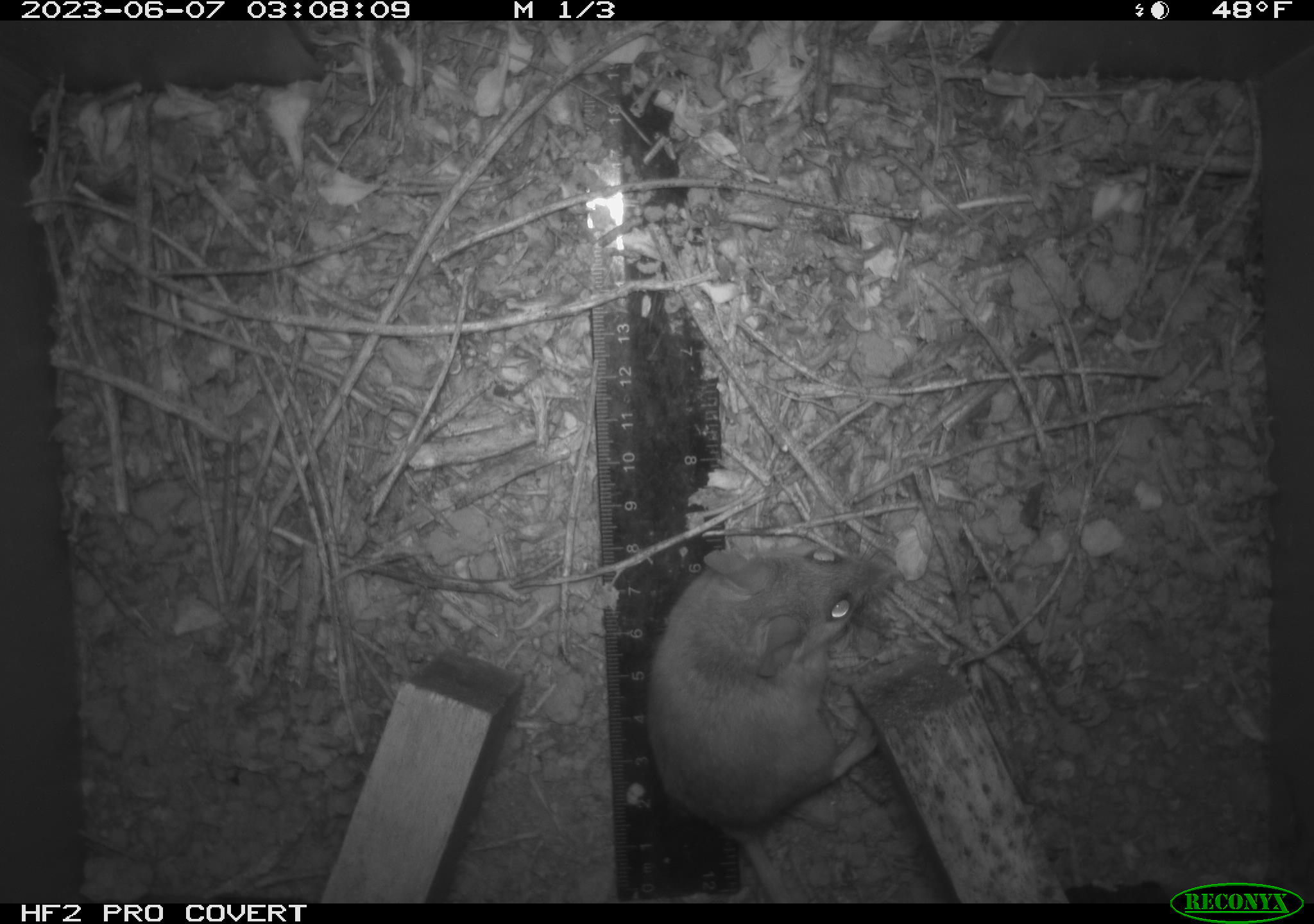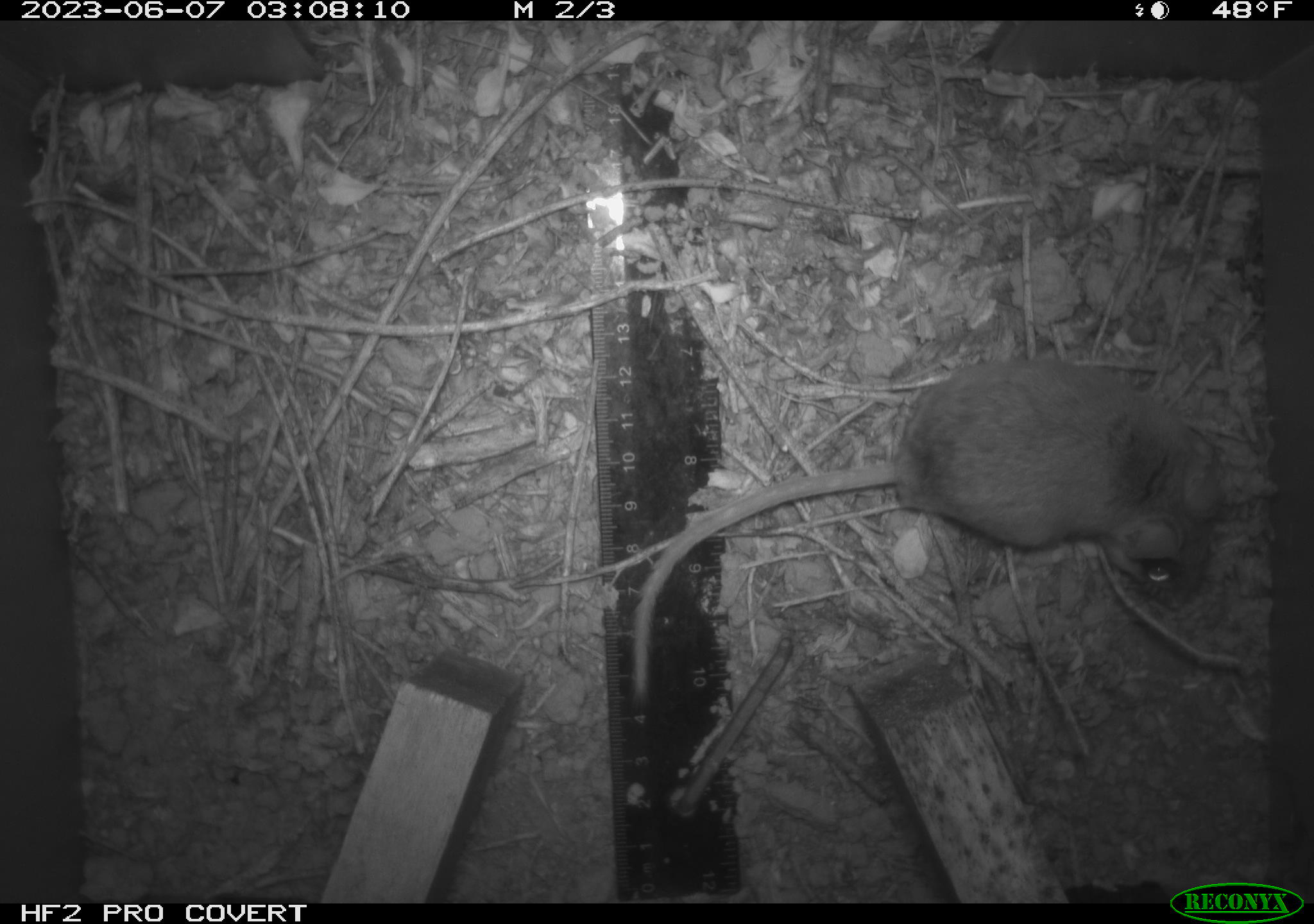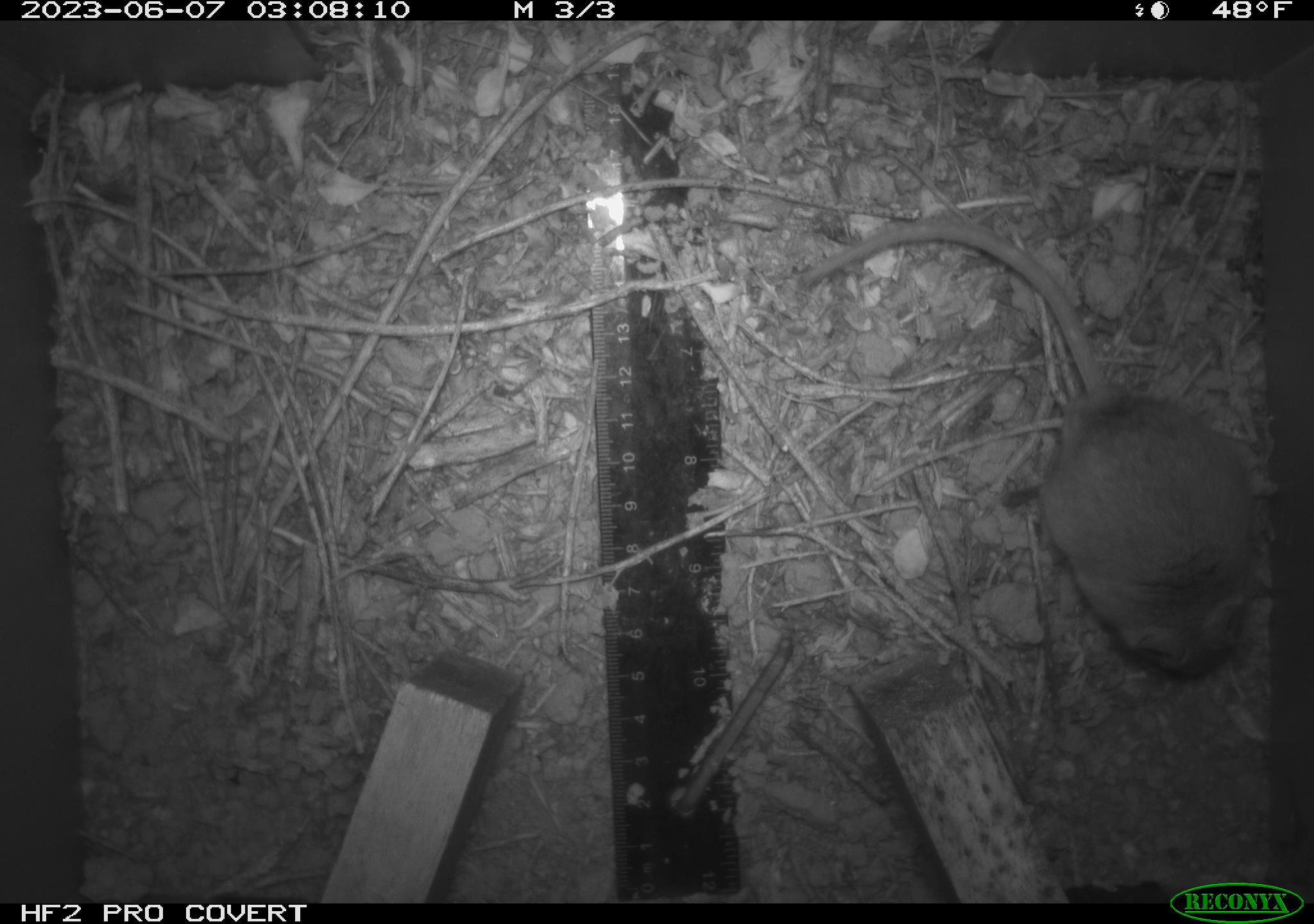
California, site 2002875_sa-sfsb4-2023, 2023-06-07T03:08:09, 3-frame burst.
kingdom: Animalia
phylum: Chordata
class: Mammalia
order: Rodentia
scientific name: Rodentia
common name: mouse species